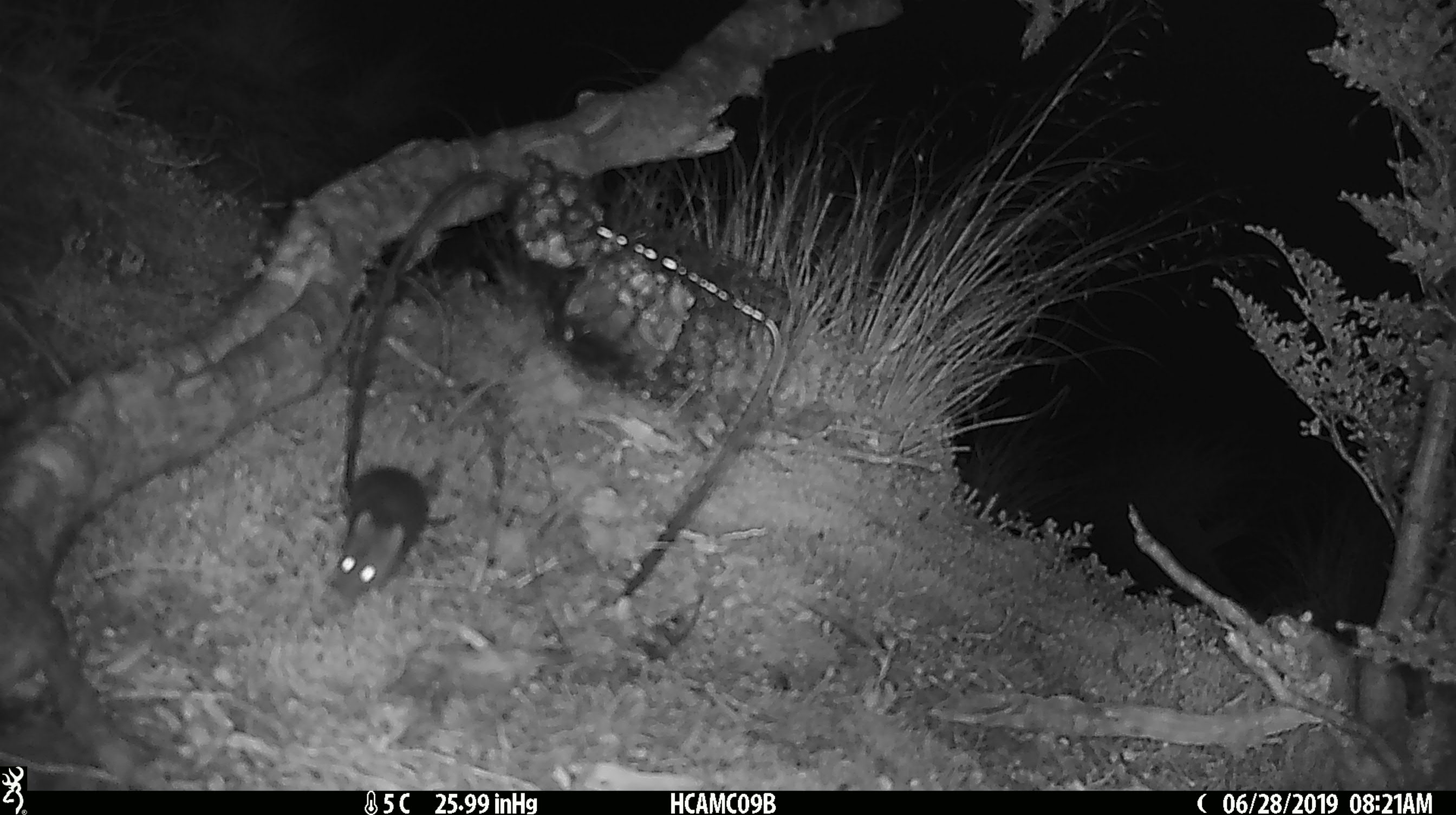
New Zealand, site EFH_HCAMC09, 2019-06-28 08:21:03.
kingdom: Animalia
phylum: Chordata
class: Mammalia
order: Rodentia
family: Muridae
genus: Mus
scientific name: Mus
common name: mouse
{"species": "mouse (Mus)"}